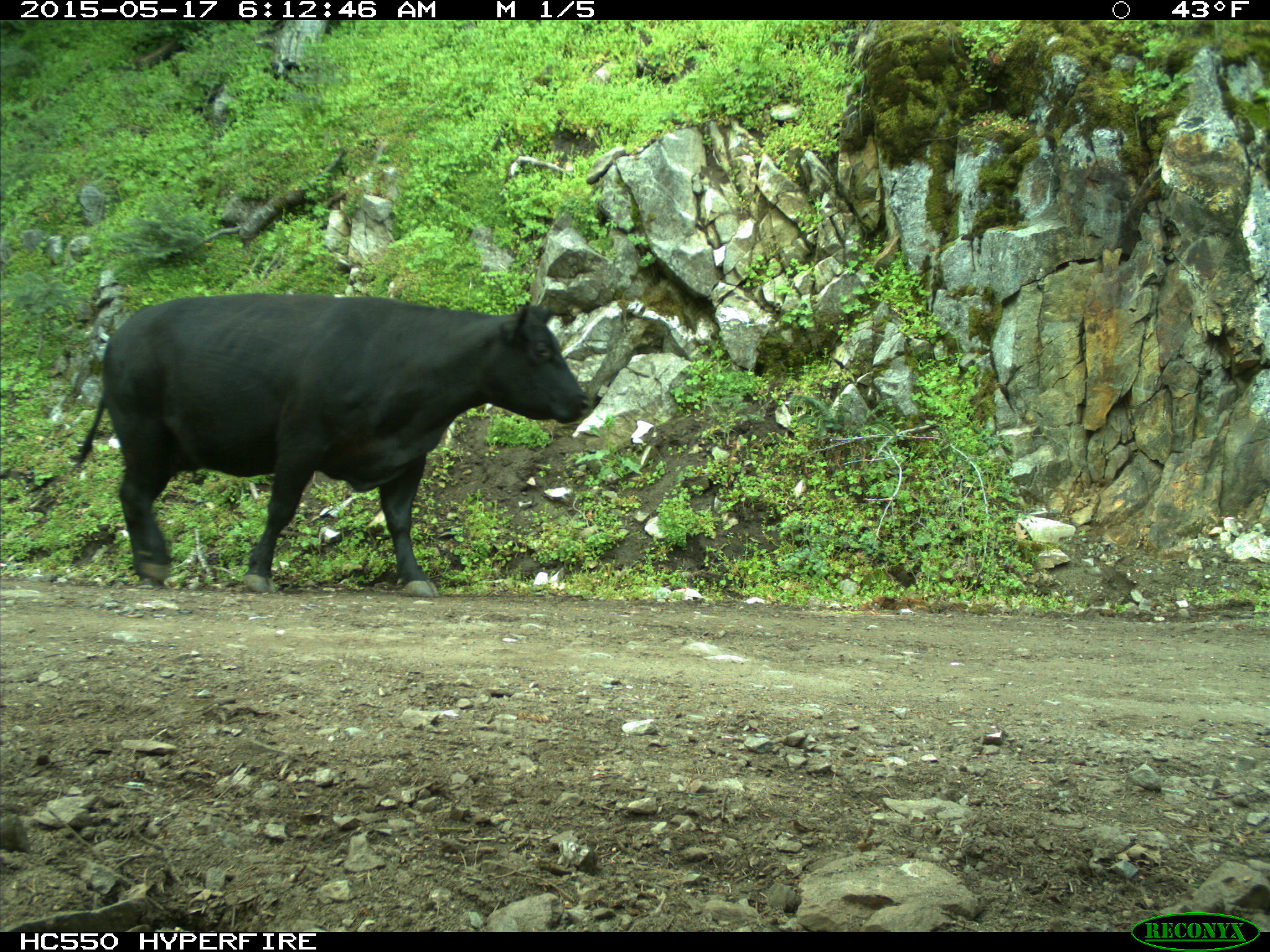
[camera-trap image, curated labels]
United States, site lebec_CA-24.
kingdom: Animalia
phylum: Chordata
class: Mammalia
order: Artiodactyla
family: Bovidae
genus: Bos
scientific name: Bos taurus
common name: domestic cow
Bos taurus (domestic cow).